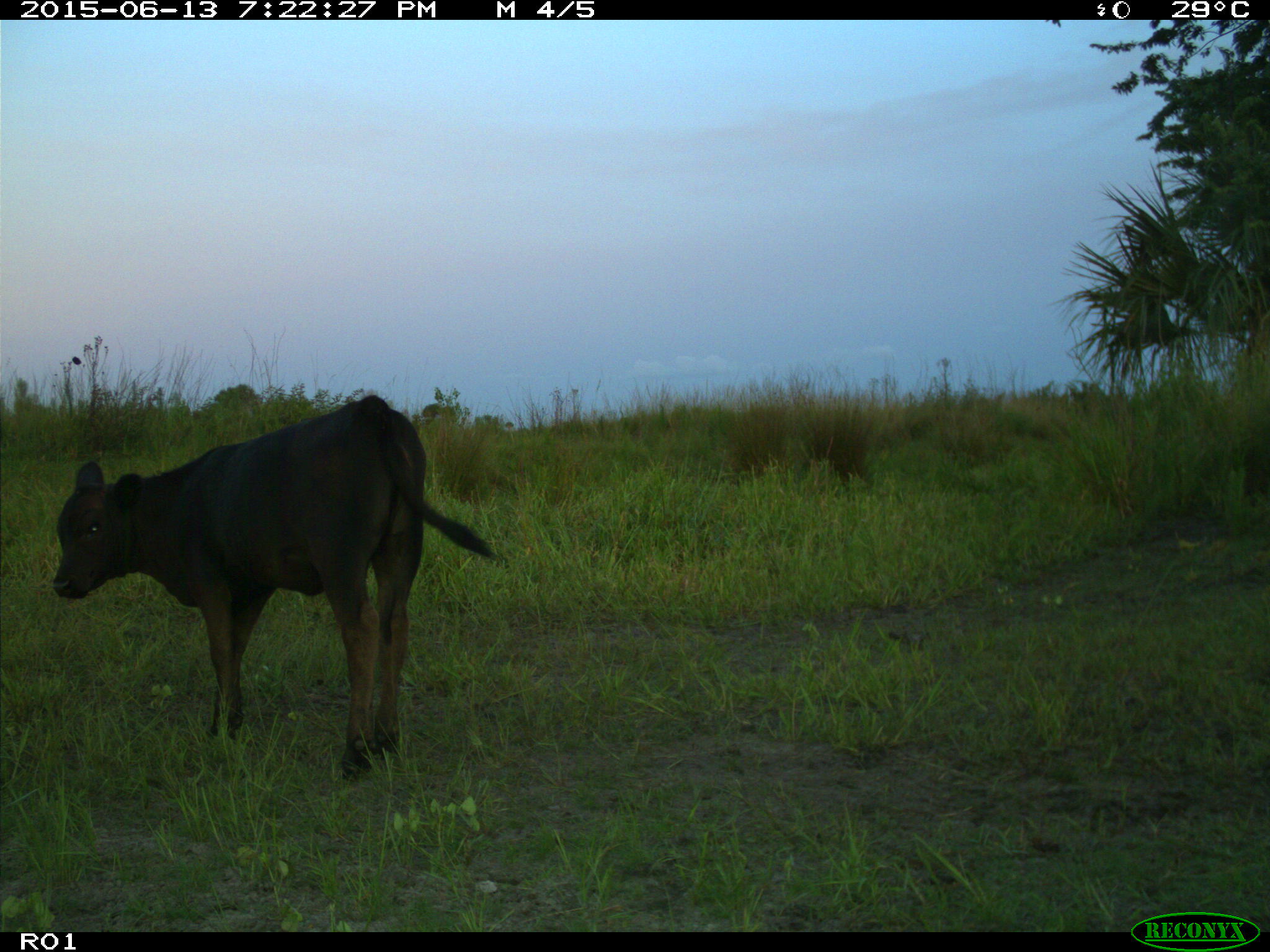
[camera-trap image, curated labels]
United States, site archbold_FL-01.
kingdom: Animalia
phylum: Chordata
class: Mammalia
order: Artiodactyla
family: Bovidae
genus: Bos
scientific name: Bos taurus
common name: domestic cow